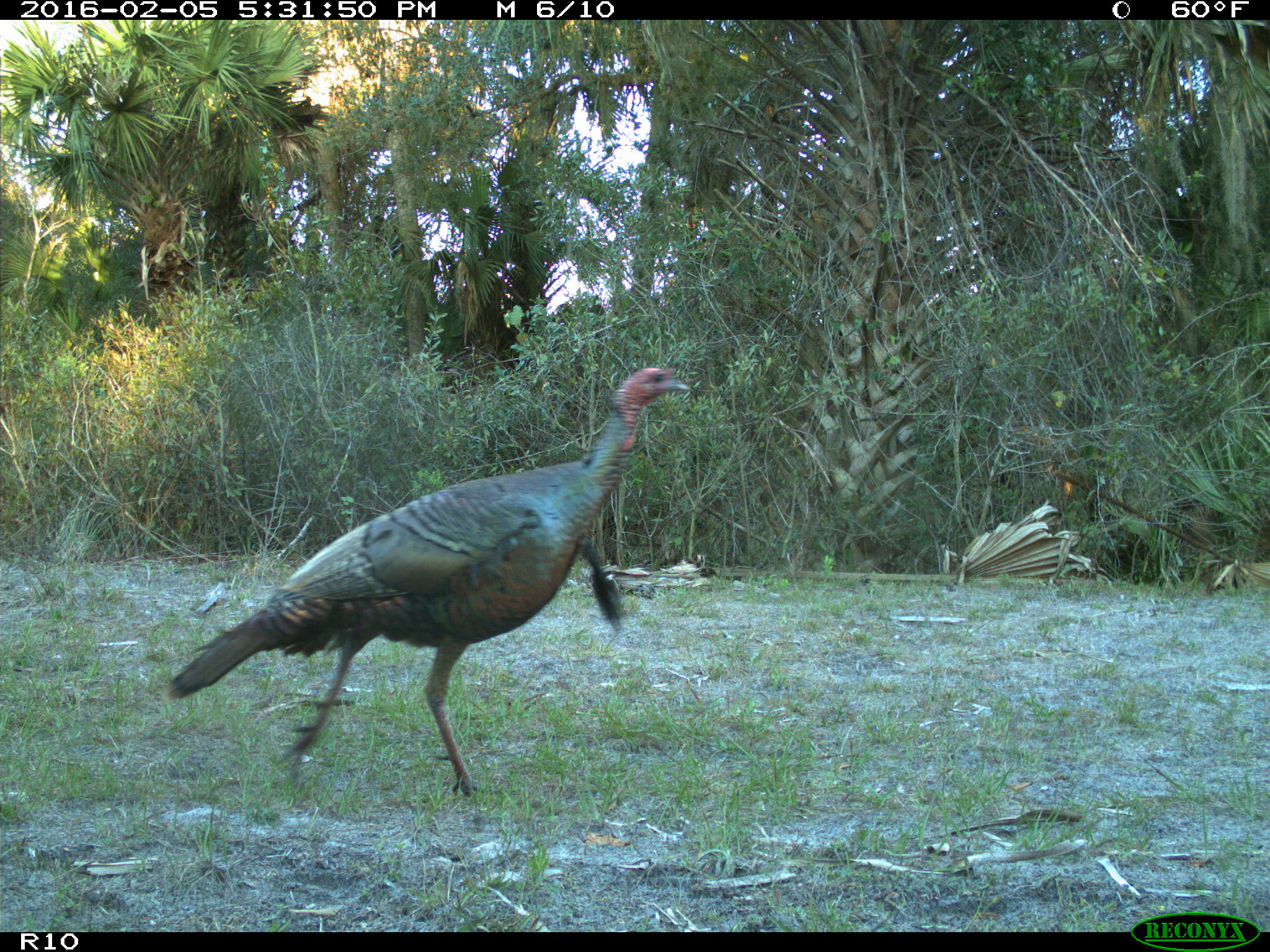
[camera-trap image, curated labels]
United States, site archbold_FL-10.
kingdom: Animalia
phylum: Chordata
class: Aves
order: Galliformes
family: Phasianidae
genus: Meleagris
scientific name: Meleagris gallopavo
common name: wild turkey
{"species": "Meleagris gallopavo (wild turkey)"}